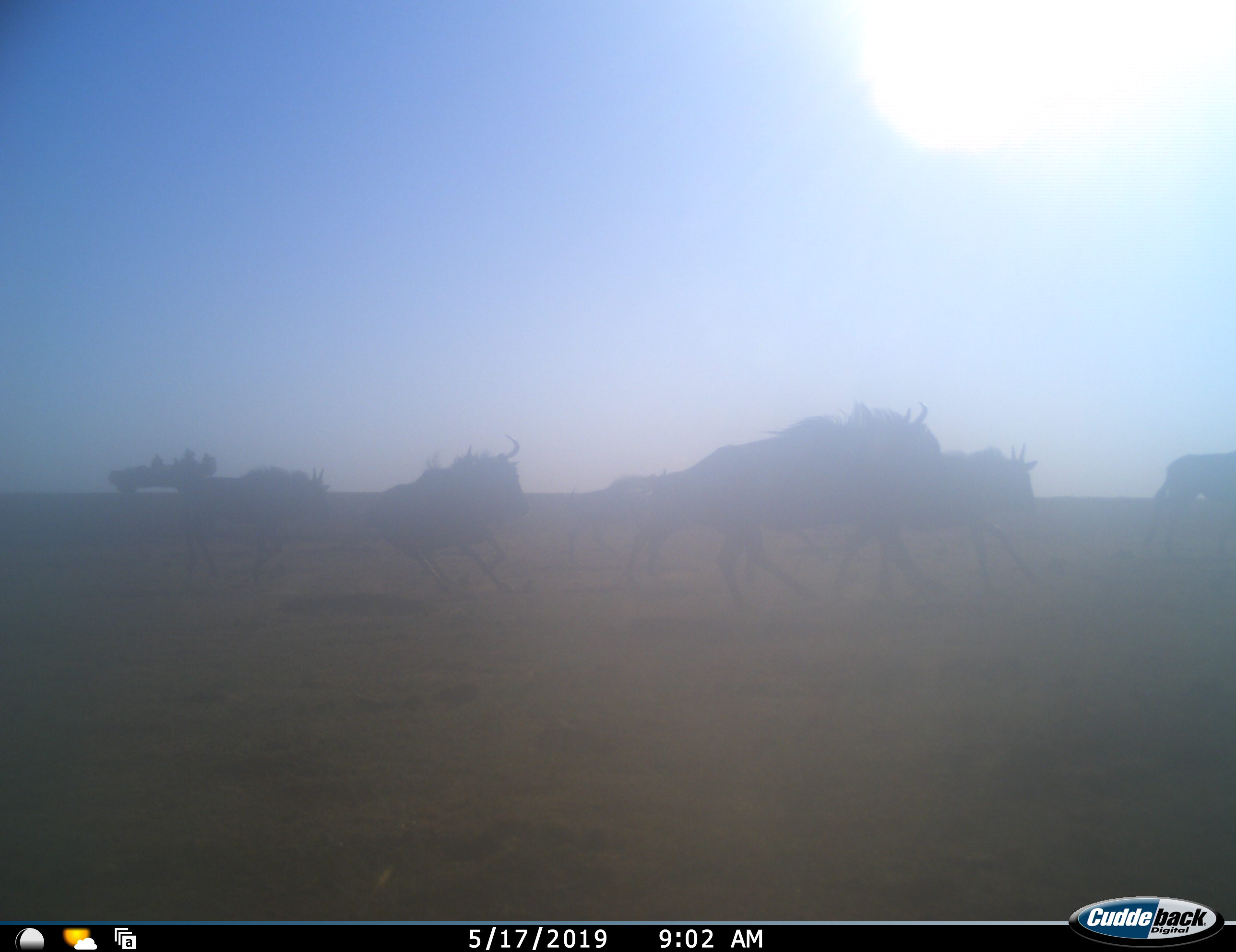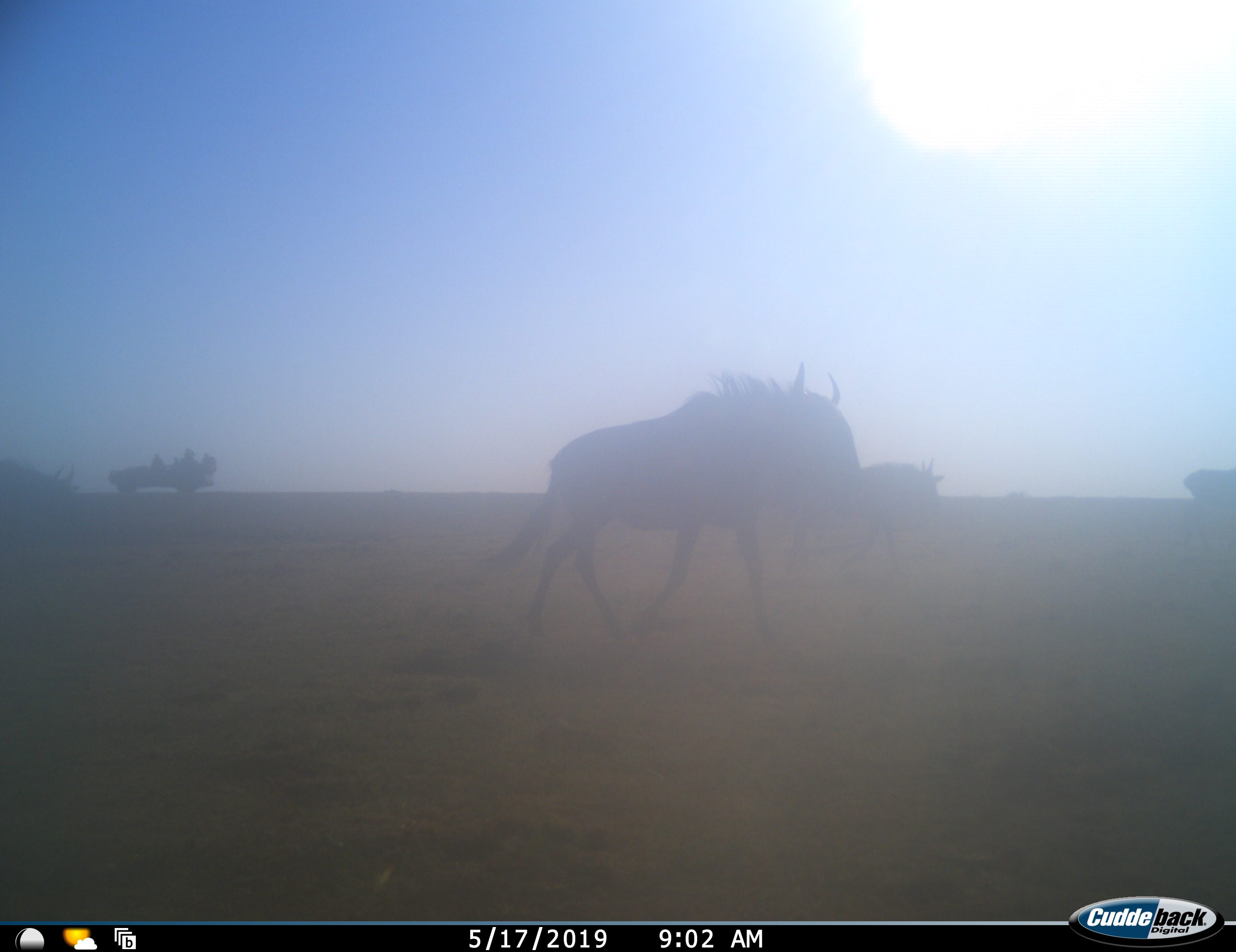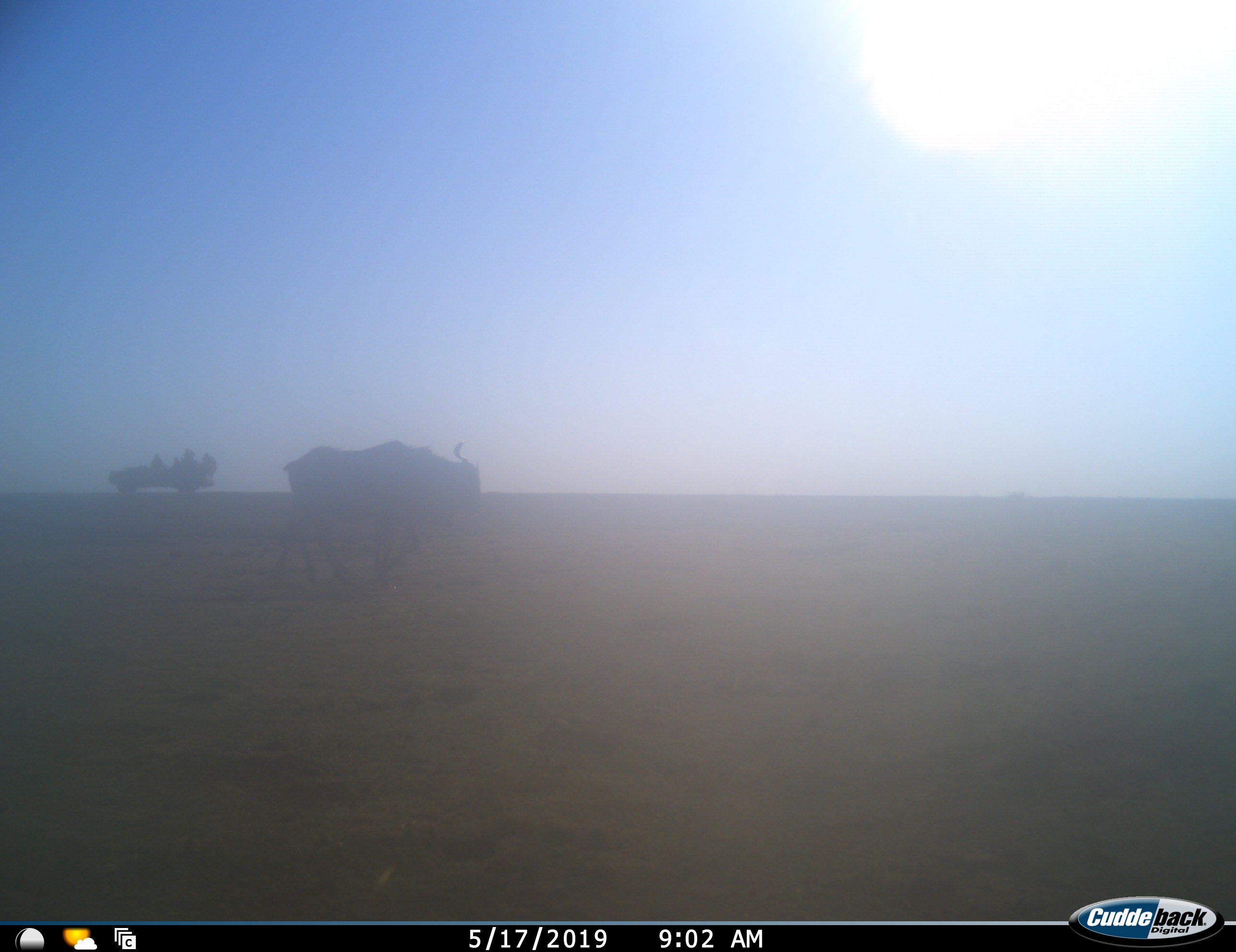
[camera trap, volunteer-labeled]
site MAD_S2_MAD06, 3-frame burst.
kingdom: Animalia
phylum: Chordata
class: Mammalia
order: Artiodactyla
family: Bovidae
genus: Connochaetes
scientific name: Connochaetes taurinus taurinus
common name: blue wildebeest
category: wildebeestblue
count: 6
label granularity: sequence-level